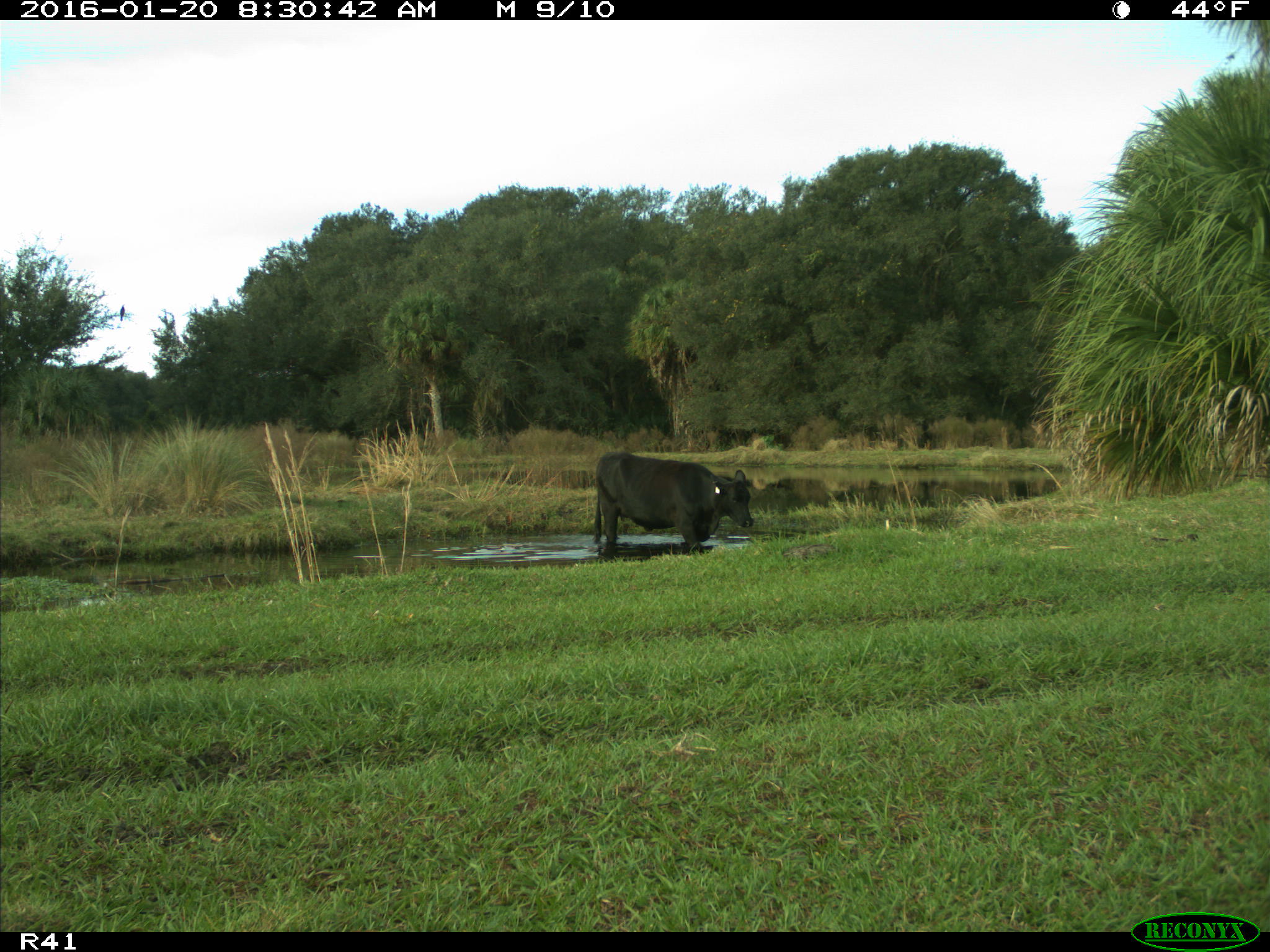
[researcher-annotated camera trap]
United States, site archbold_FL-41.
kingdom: Animalia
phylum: Chordata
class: Mammalia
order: Artiodactyla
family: Bovidae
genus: Bos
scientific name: Bos taurus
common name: domestic cow